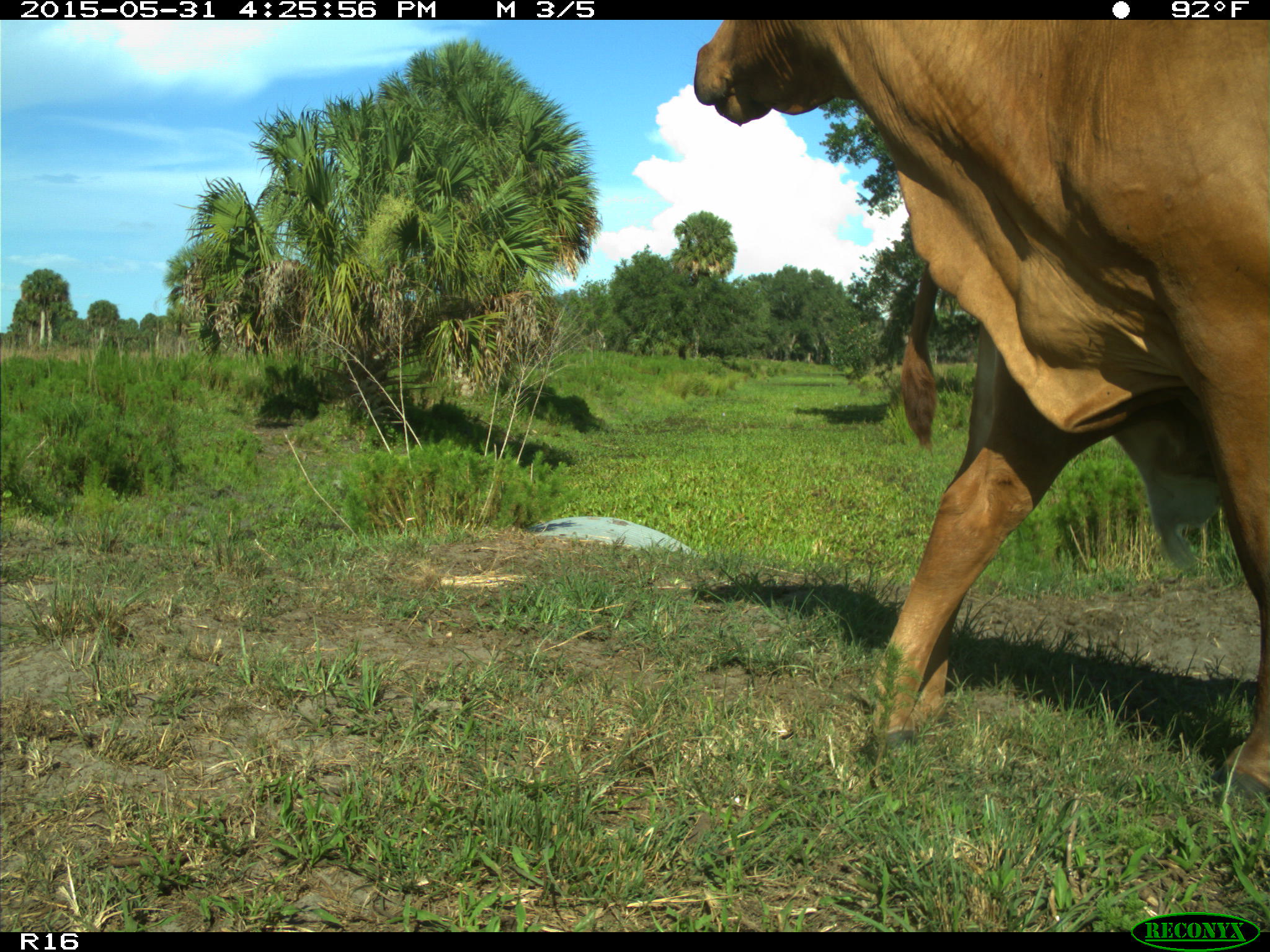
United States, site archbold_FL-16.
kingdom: Animalia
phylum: Chordata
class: Mammalia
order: Artiodactyla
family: Bovidae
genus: Bos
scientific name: Bos taurus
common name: domestic cow